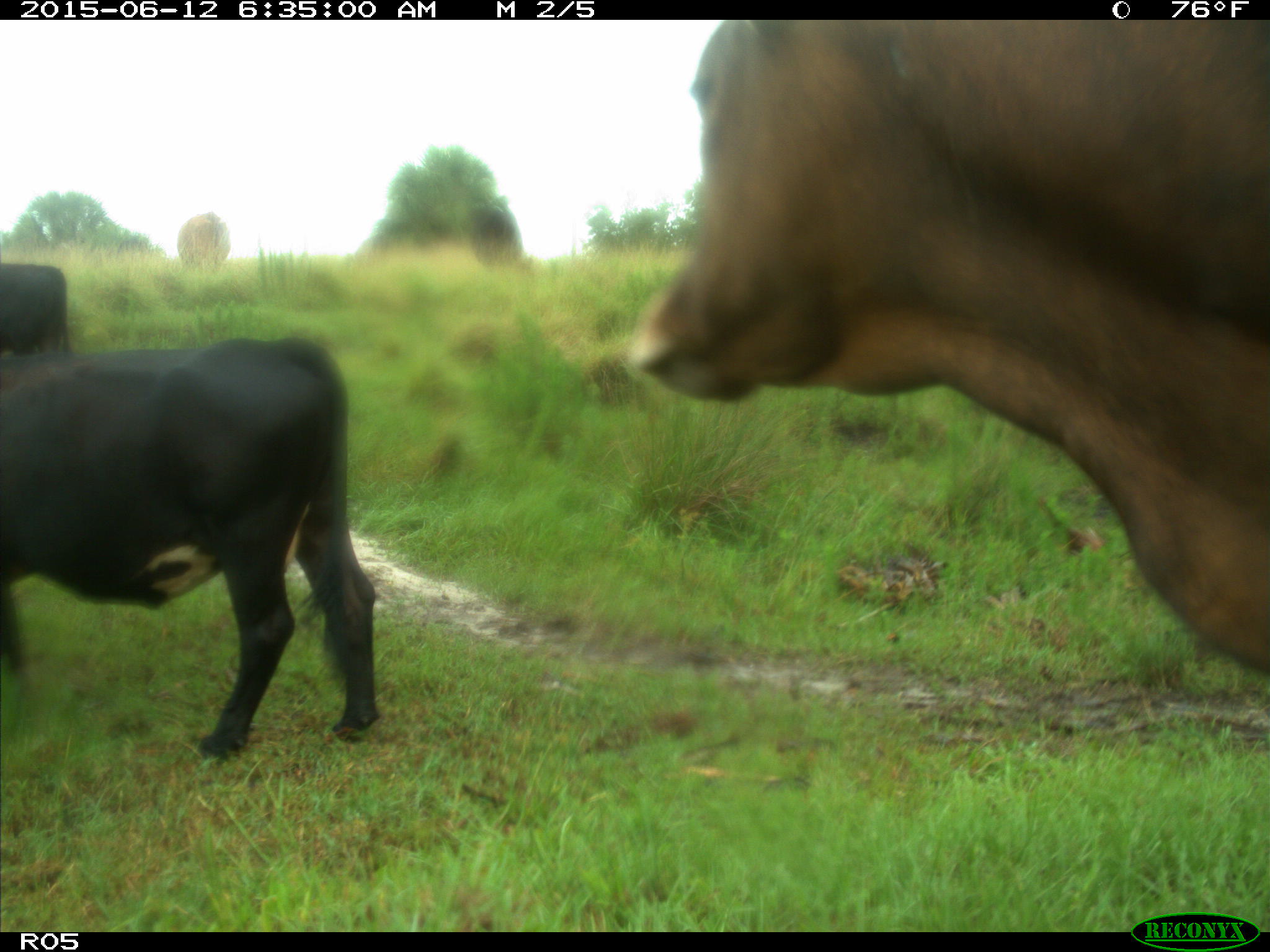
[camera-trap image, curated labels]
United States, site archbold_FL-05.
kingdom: Animalia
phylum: Chordata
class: Mammalia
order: Artiodactyla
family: Bovidae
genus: Bos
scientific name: Bos taurus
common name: domestic cow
Bos taurus (domestic cow).